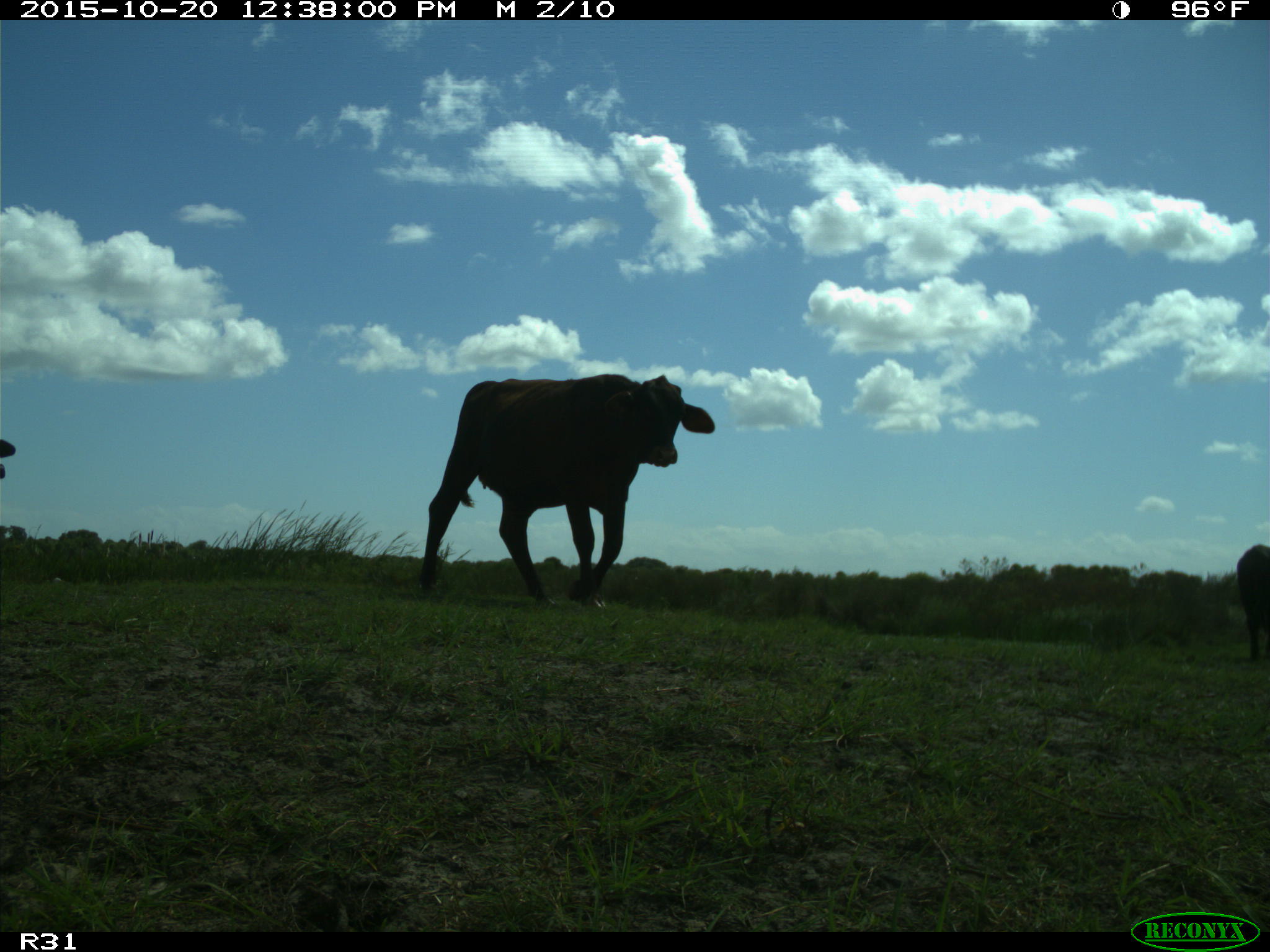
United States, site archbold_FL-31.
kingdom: Animalia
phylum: Chordata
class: Mammalia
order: Artiodactyla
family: Bovidae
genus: Bos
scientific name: Bos taurus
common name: domestic cow